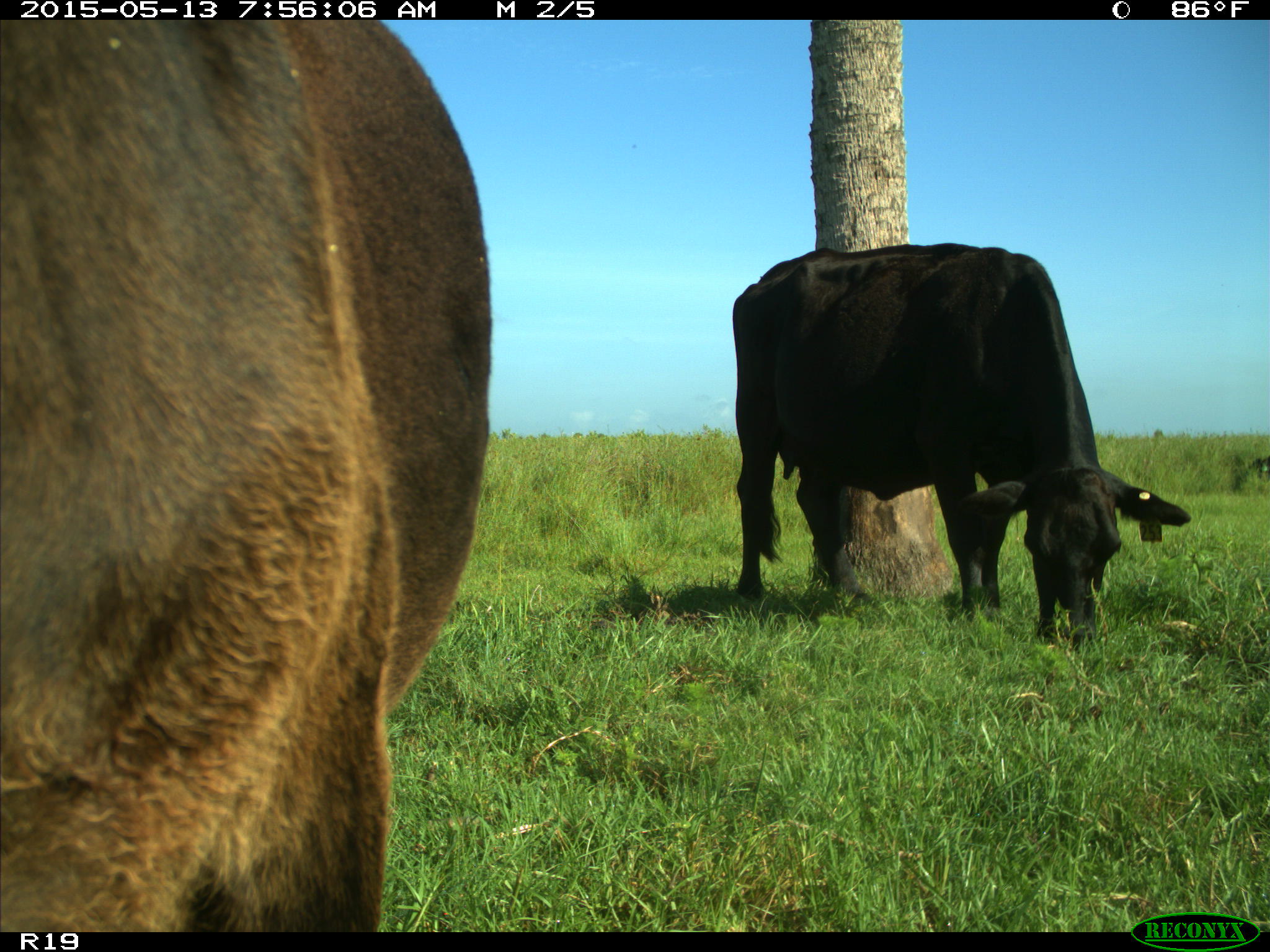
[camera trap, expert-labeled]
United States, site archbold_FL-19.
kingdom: Animalia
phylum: Chordata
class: Mammalia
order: Artiodactyla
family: Bovidae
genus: Bos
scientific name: Bos taurus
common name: domestic cow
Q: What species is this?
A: Bos taurus (domestic cow).